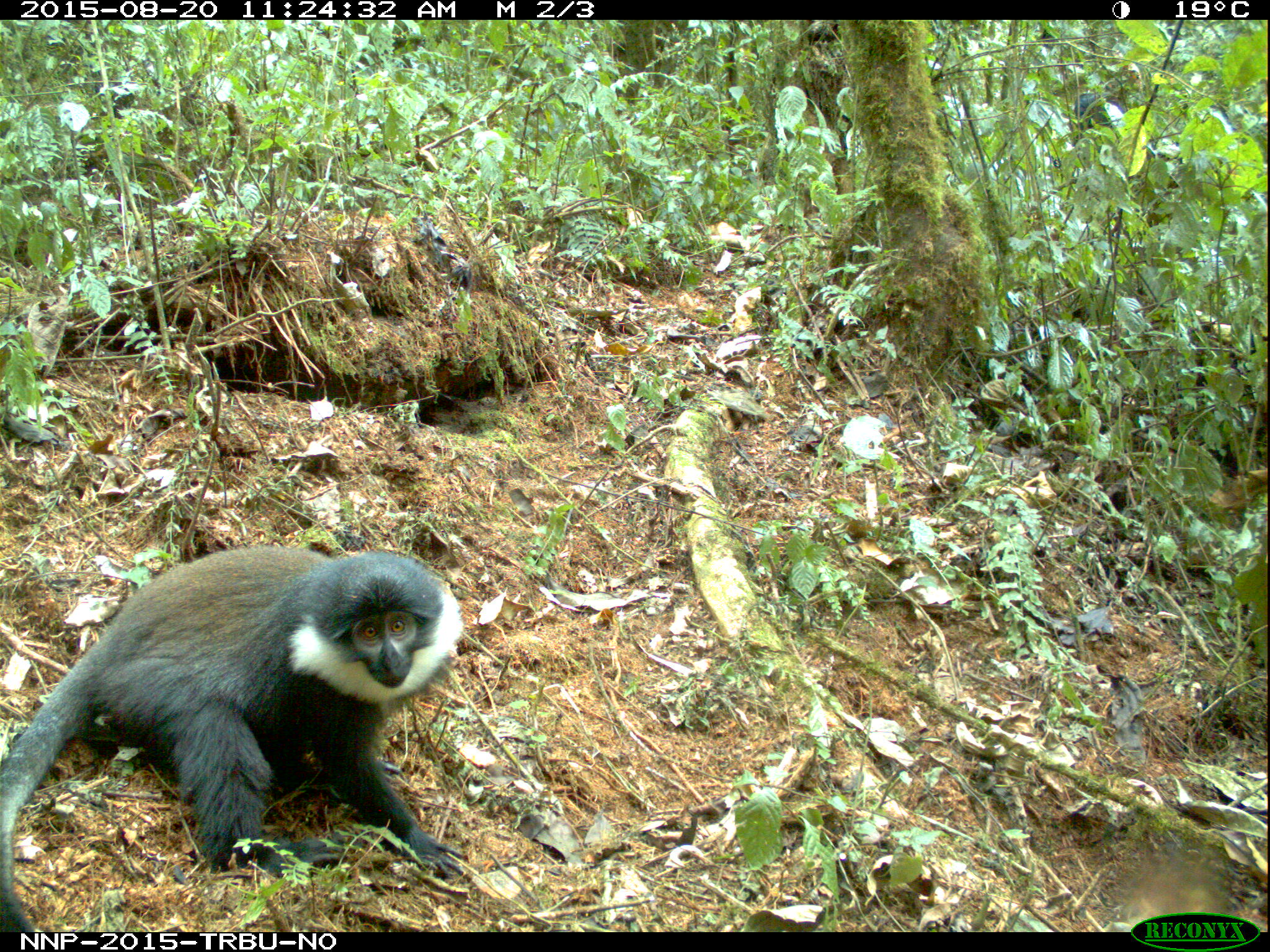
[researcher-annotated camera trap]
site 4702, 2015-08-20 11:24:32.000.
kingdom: Animalia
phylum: Chordata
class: Mammalia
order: Primates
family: Cercopithecidae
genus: Allochrocebus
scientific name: Allochrocebus lhoesti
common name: l'hoest's monkey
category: cercopithecus lhoesti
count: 1